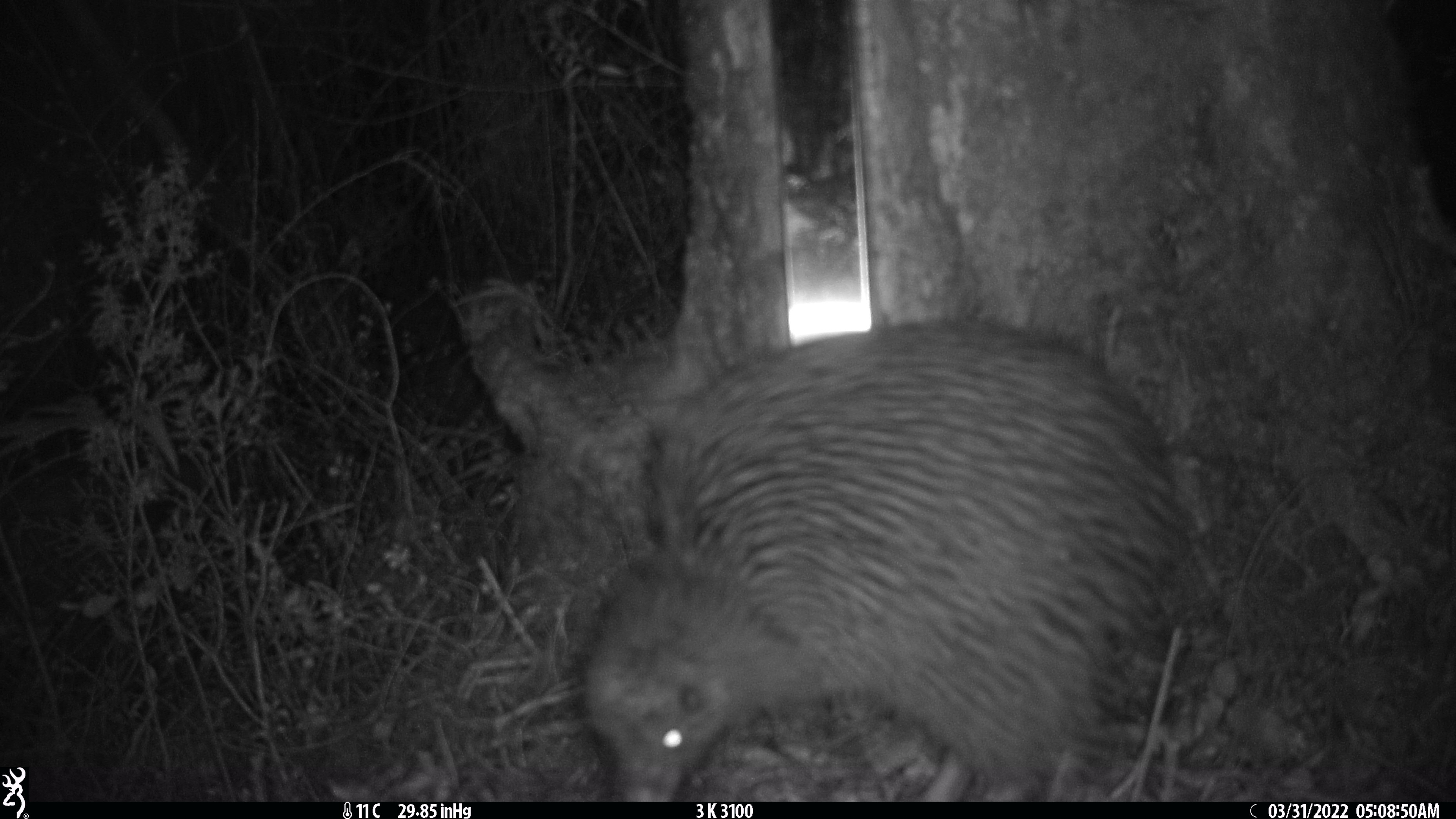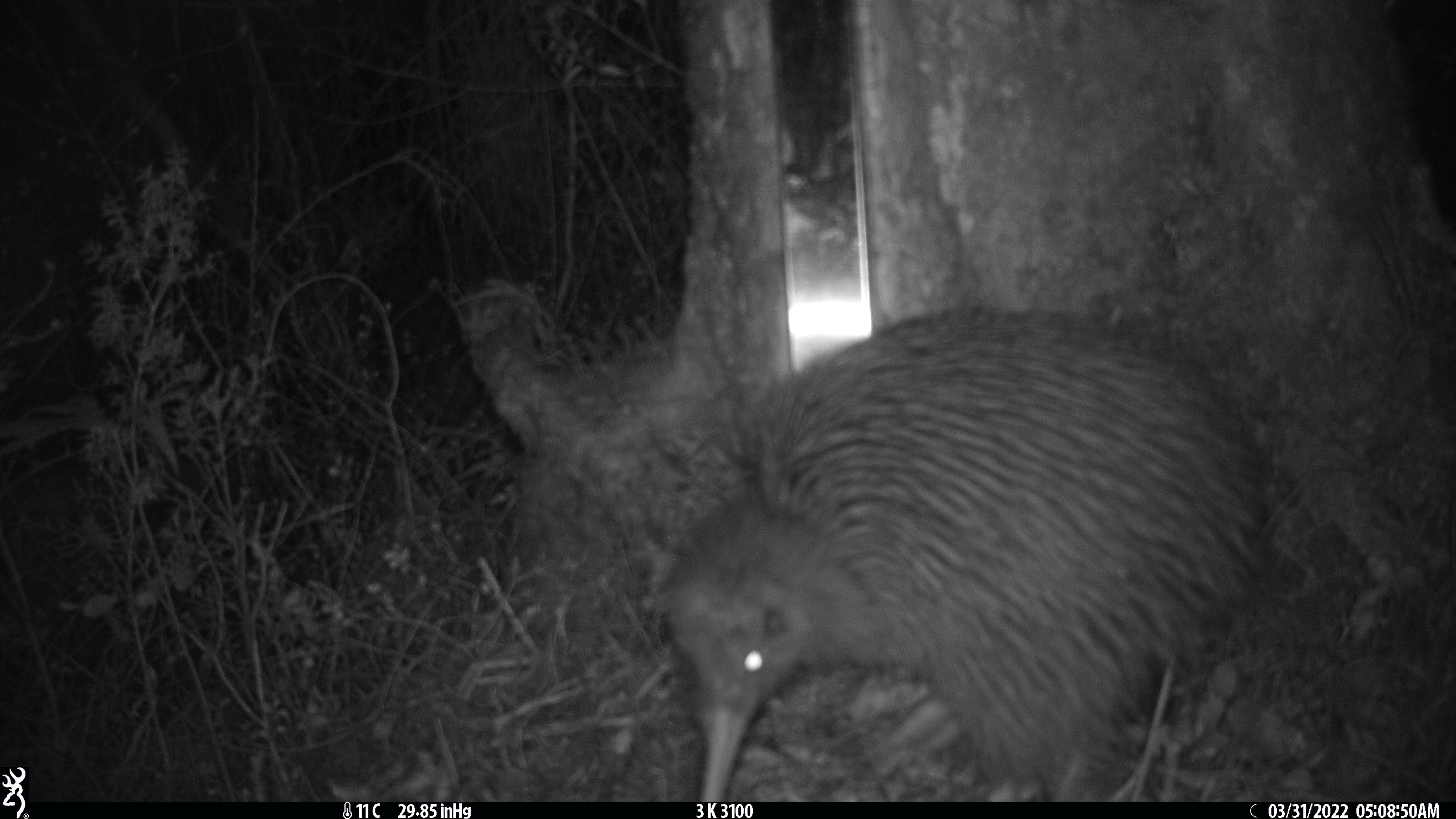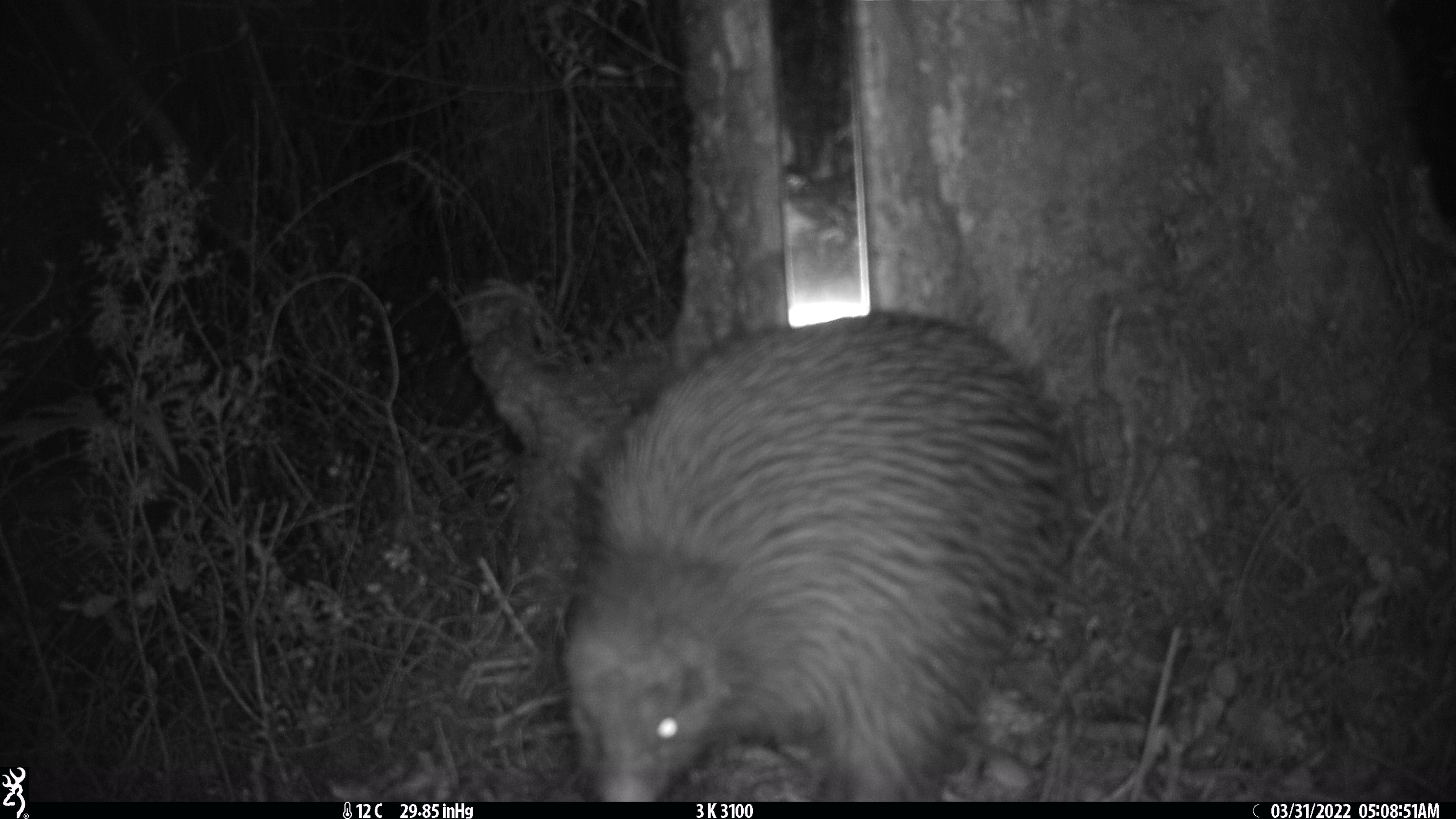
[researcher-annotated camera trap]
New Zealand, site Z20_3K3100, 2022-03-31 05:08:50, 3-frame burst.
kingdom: Animalia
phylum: Chordata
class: Aves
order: Apterygiformes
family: Apterygidae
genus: Apteryx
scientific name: Apteryx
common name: kiwi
Kiwi (Apteryx).